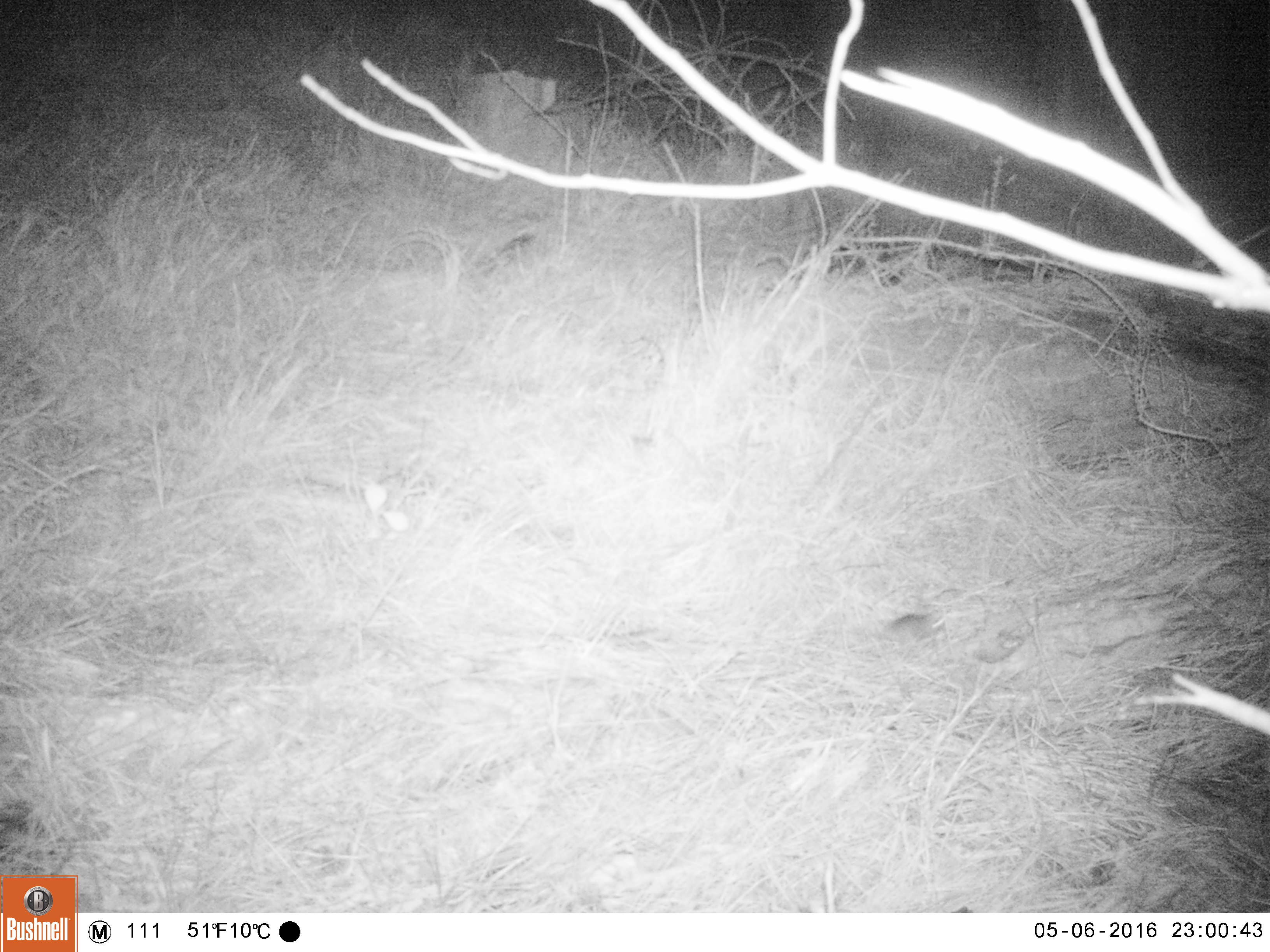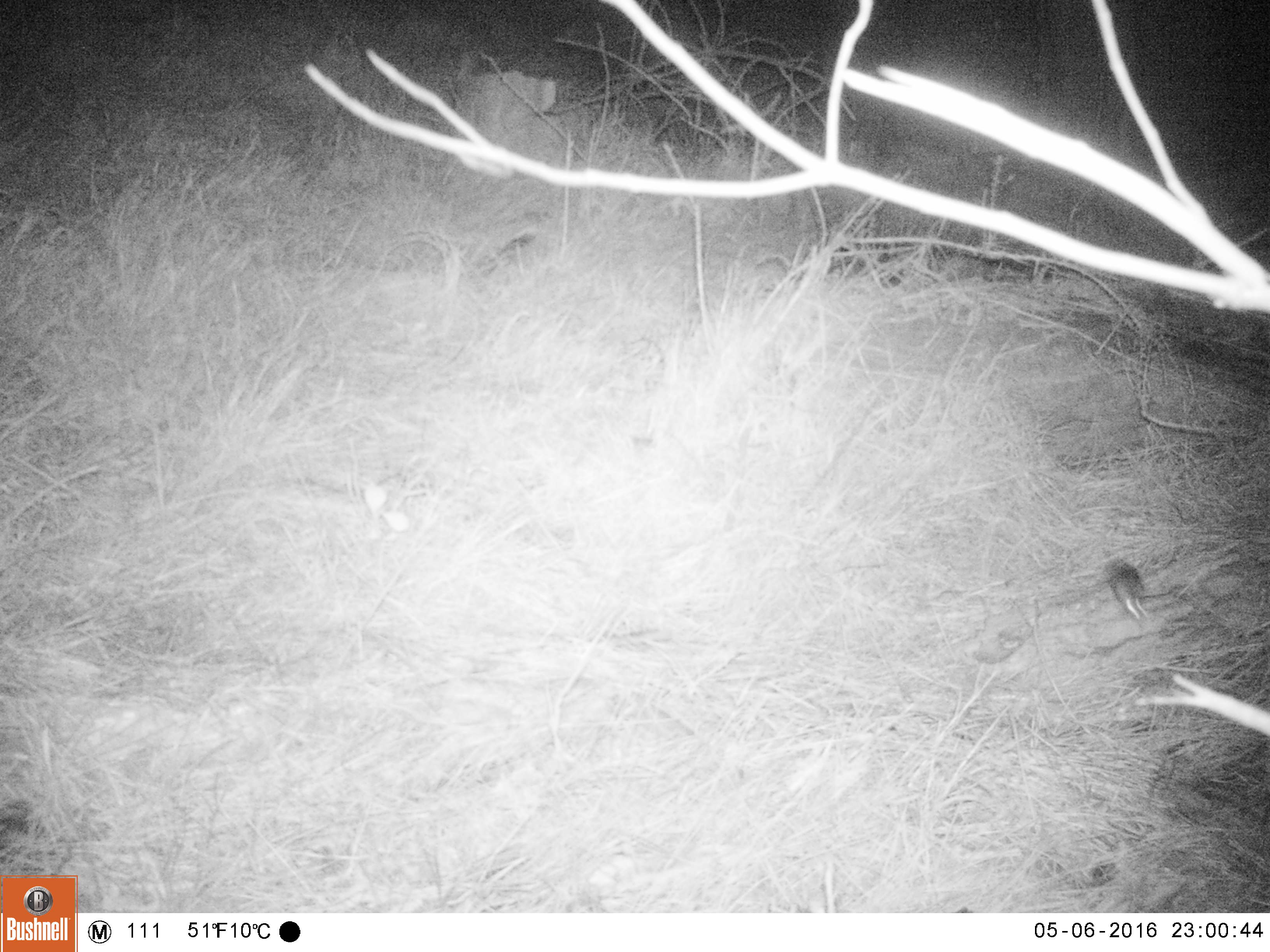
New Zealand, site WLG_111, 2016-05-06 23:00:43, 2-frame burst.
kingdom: Animalia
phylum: Chordata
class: Mammalia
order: Rodentia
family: Muridae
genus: Mus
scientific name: Mus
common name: mouse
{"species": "mouse (Mus)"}